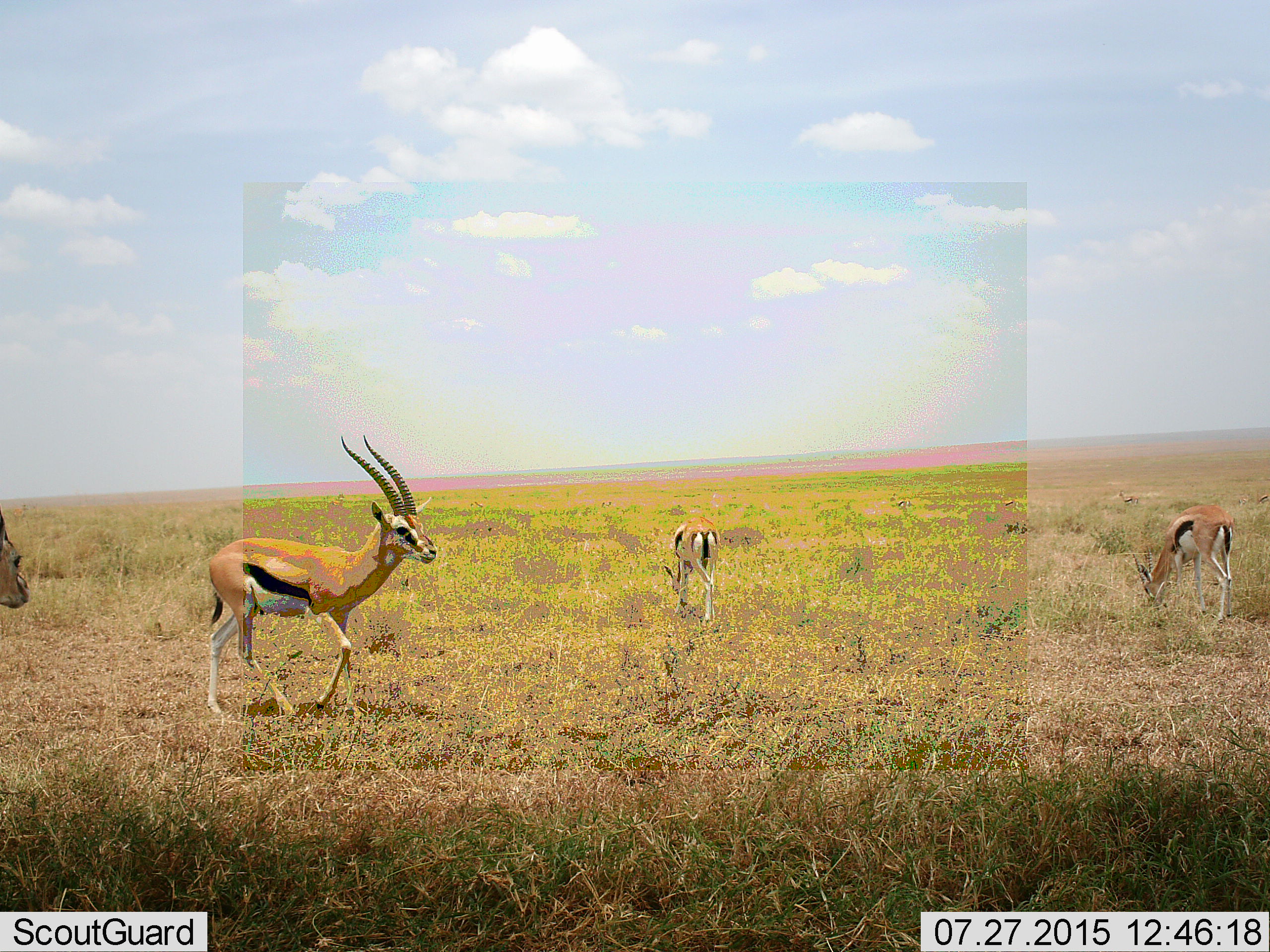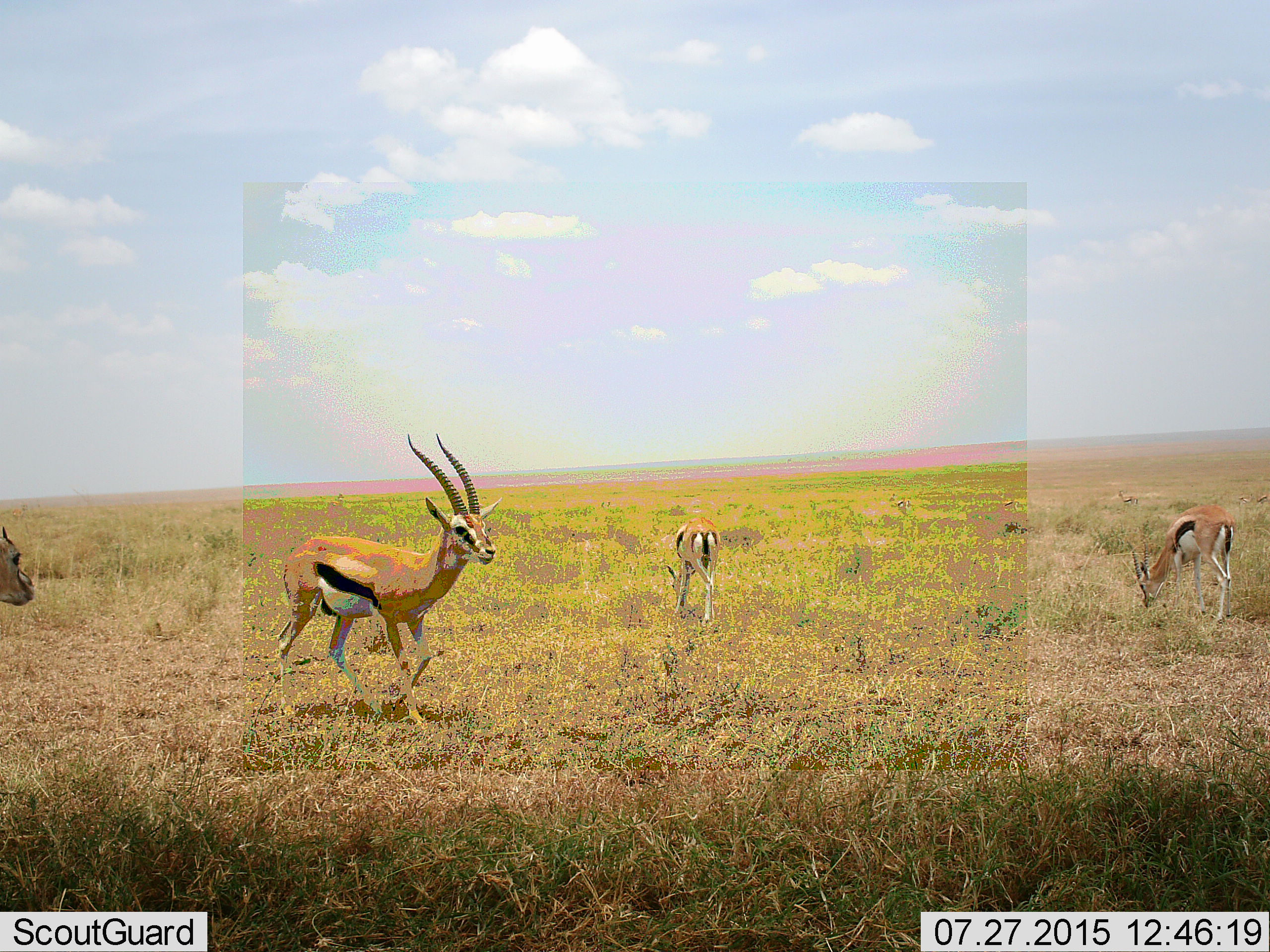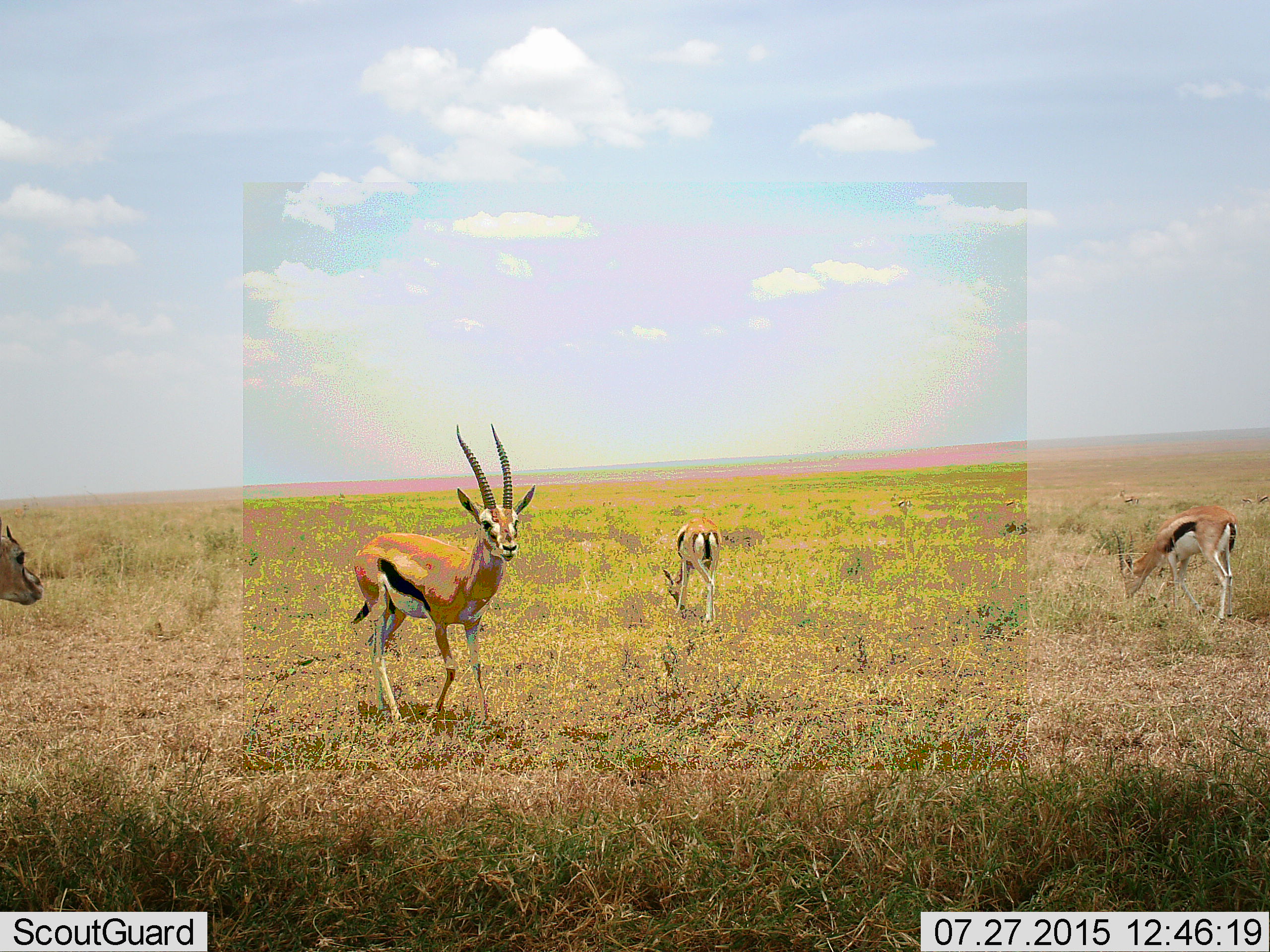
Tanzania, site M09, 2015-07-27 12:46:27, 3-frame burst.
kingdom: Animalia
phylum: Chordata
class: Mammalia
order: Artiodactyla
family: Bovidae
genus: Eudorcas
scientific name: Eudorcas thomsonii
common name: thomson's gazelle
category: gazellethomsons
Gazellethomsons (thomson's gazelle) (Eudorcas thomsonii), count 4. Behavior (volunteer vote fractions): standing 50%, resting 0%, moving 100%, interacting 0%. Young present (vote fraction): 12%. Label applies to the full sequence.